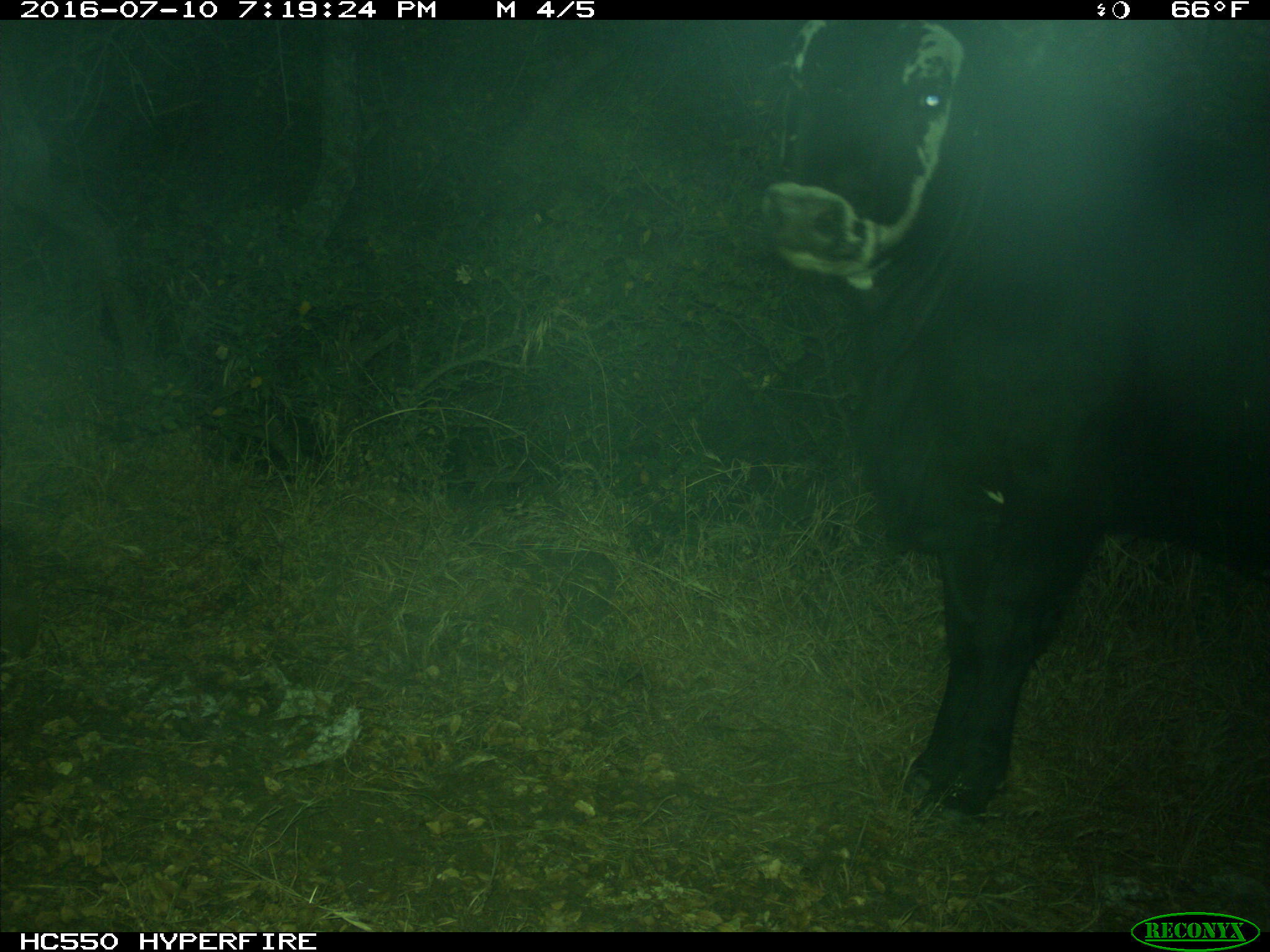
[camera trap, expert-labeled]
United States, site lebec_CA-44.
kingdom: Animalia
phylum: Chordata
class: Mammalia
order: Artiodactyla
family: Bovidae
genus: Bos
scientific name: Bos taurus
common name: domestic cow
Bos taurus (domestic cow).